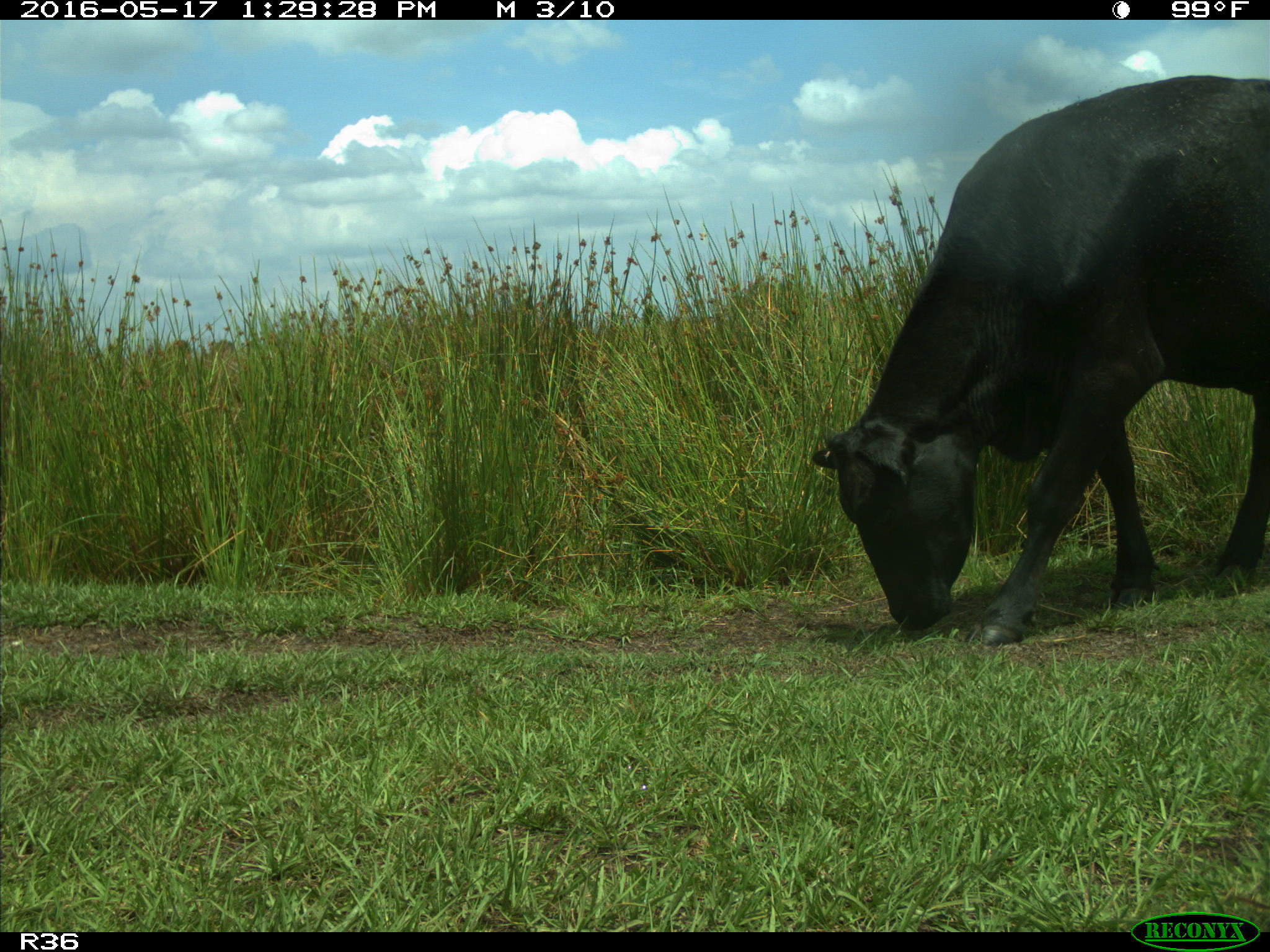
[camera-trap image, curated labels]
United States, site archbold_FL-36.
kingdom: Animalia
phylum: Chordata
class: Mammalia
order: Artiodactyla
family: Bovidae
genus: Bos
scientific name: Bos taurus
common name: domestic cow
Bos taurus (domestic cow).